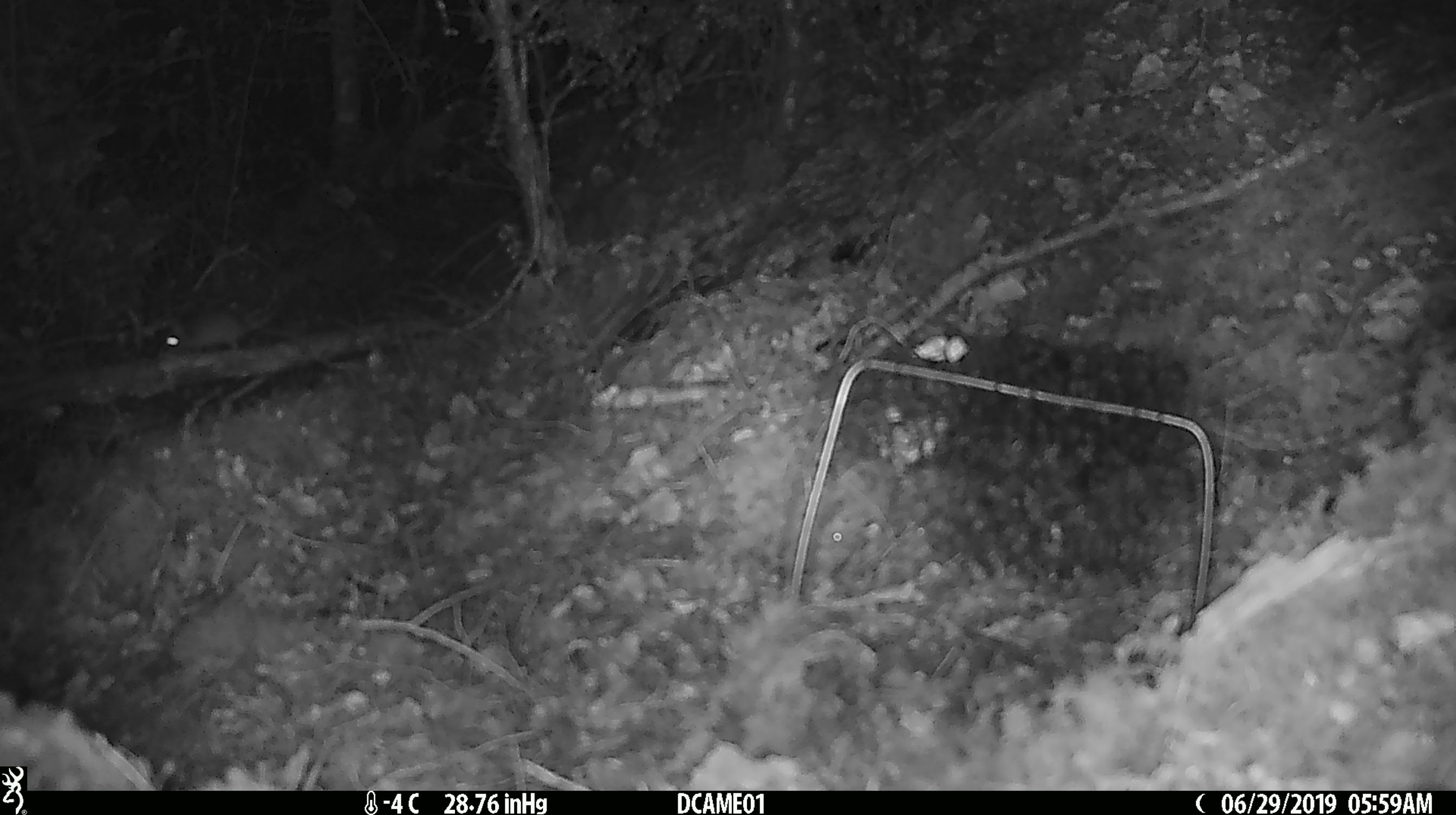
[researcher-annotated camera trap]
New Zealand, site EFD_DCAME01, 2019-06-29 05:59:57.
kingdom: Animalia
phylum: Chordata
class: Mammalia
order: Rodentia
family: Muridae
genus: Mus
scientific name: Mus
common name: mouse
Mouse (Mus).